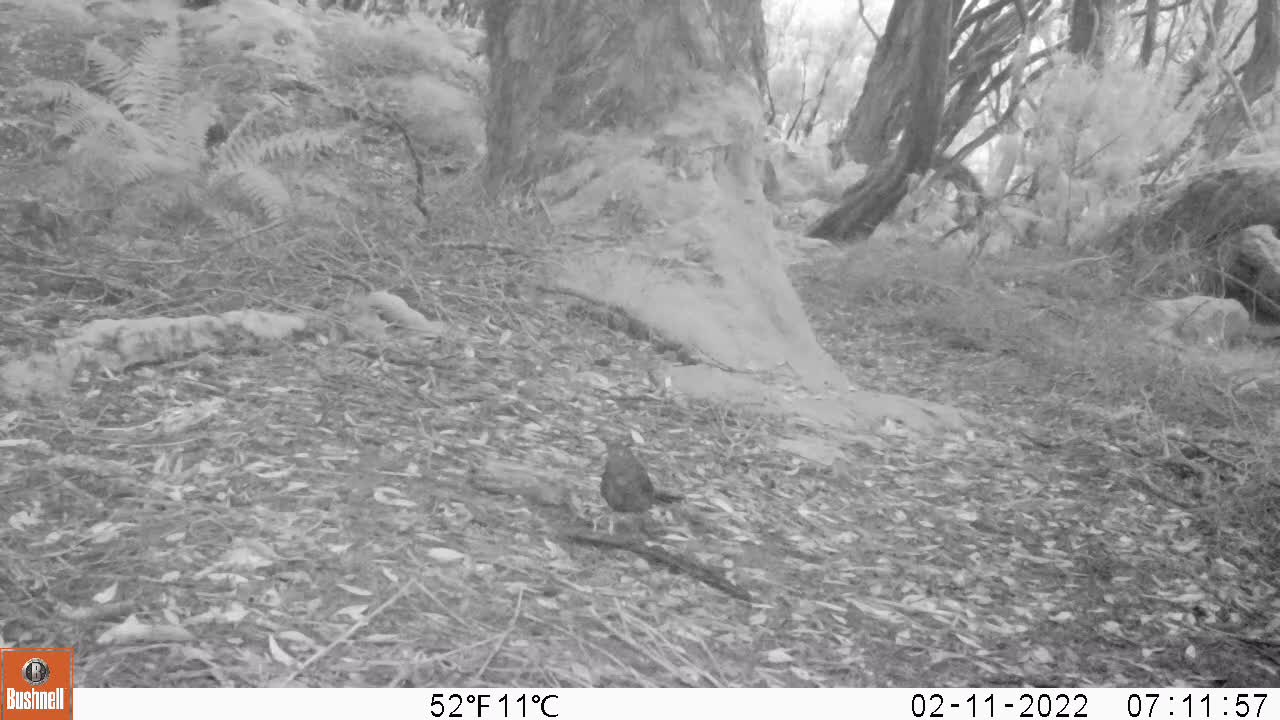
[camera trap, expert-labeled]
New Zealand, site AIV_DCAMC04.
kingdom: Animalia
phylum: Chordata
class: Aves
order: Passeriformes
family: Turdidae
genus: Turdus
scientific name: Turdus merula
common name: eurasian blackbird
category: blackbird